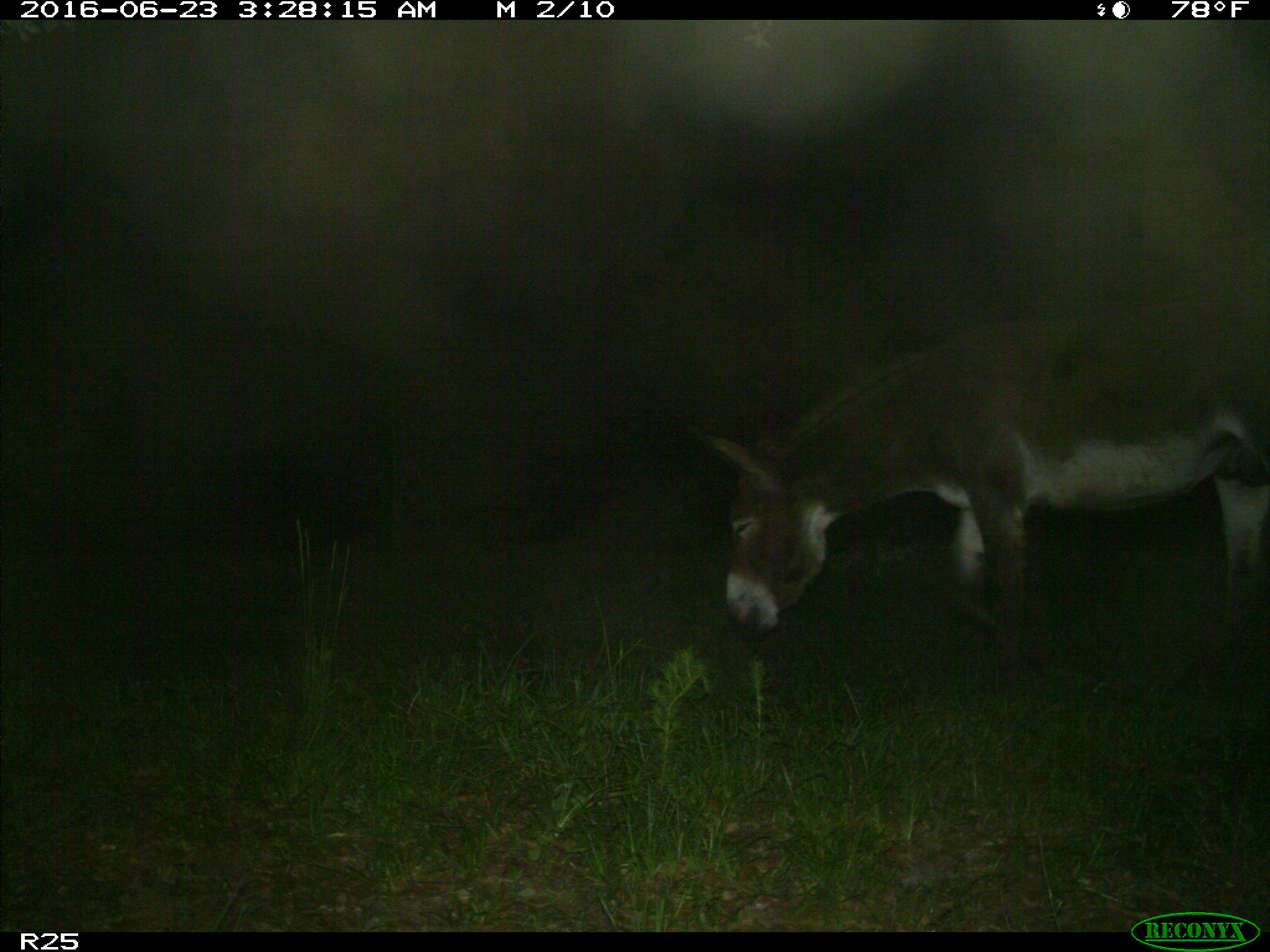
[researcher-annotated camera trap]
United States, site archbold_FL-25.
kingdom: Animalia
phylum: Chordata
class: Mammalia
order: Artiodactyla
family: Bovidae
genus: Bos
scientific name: Bos taurus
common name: domestic cow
Bos taurus (domestic cow).